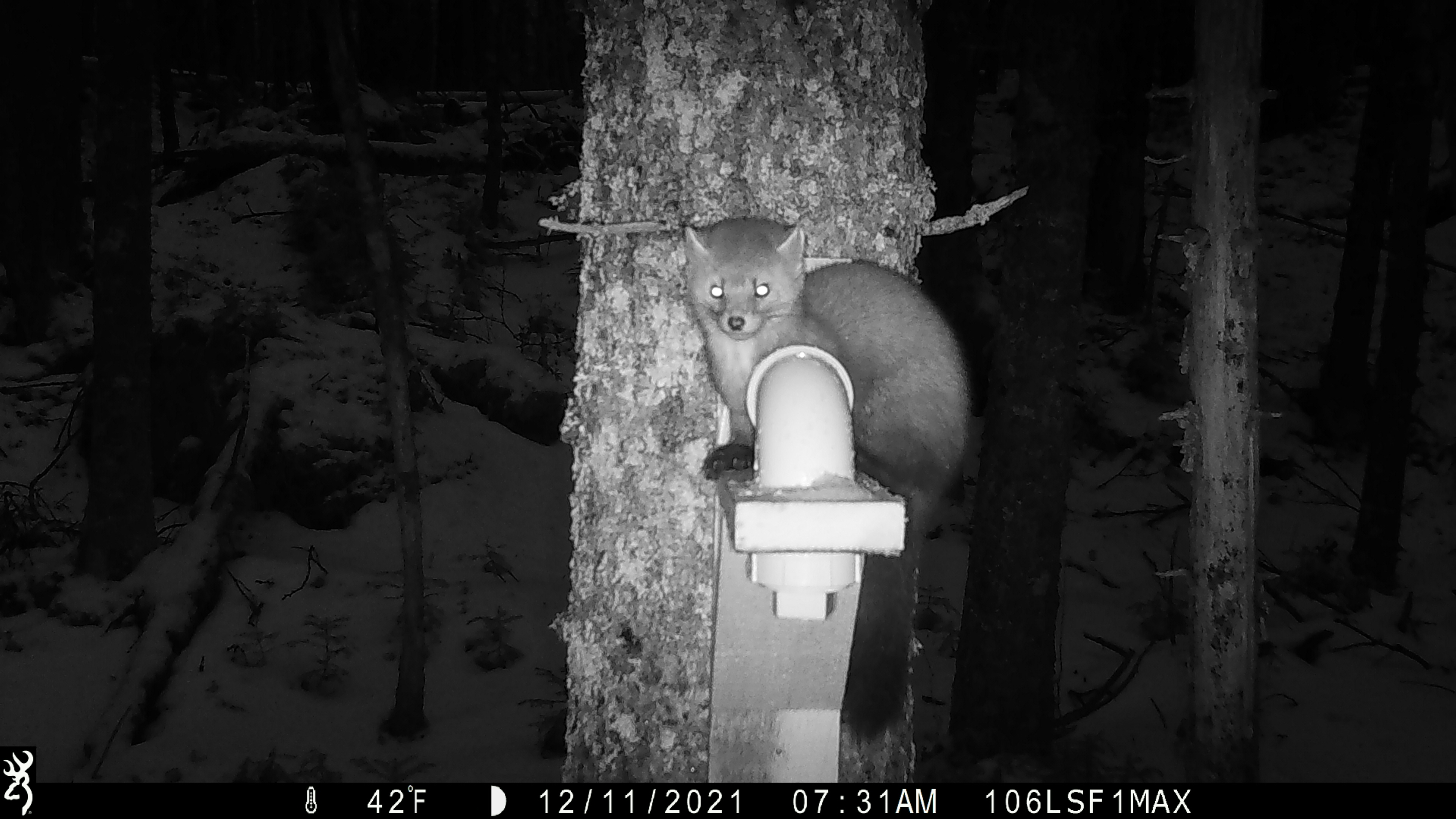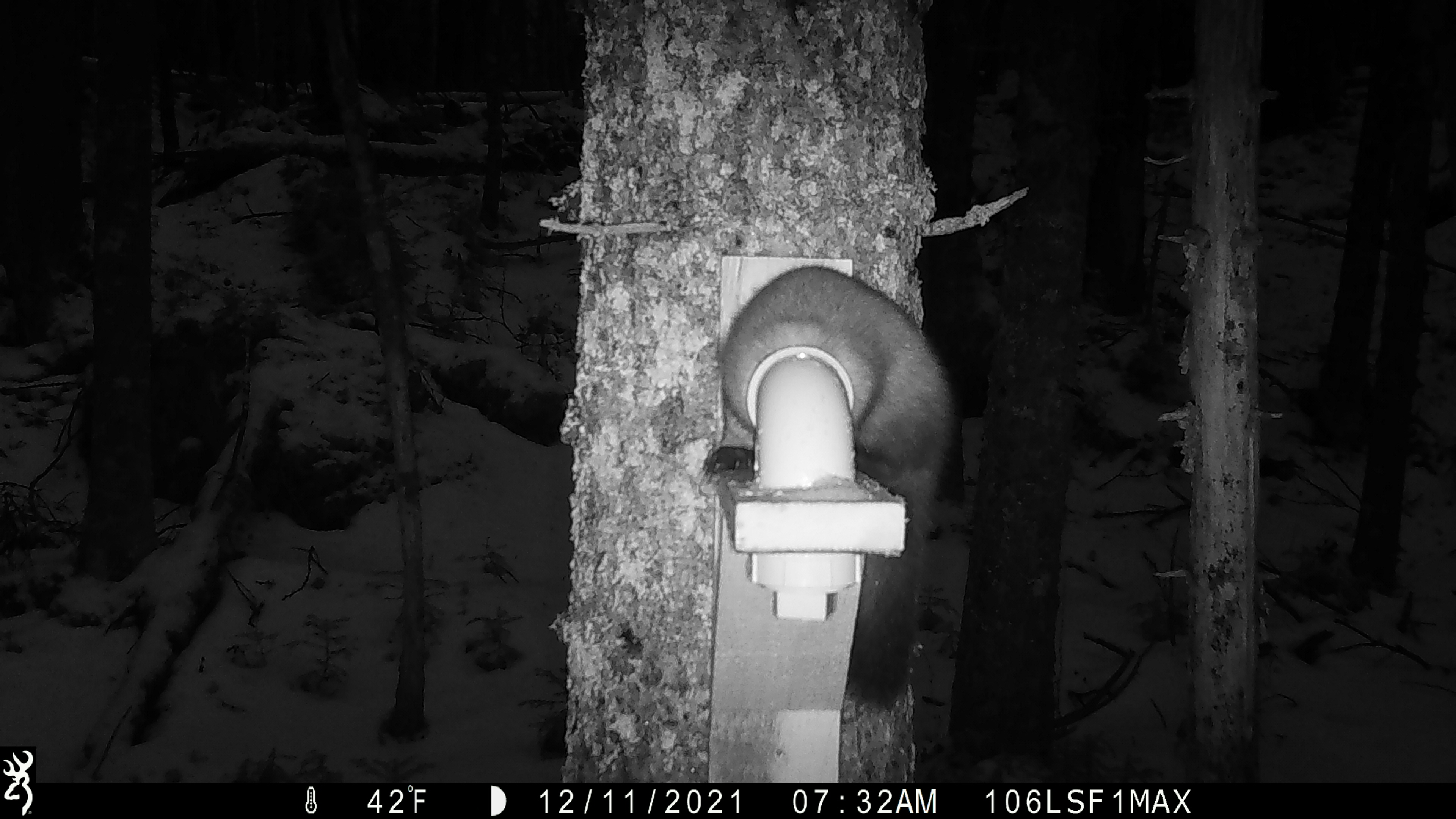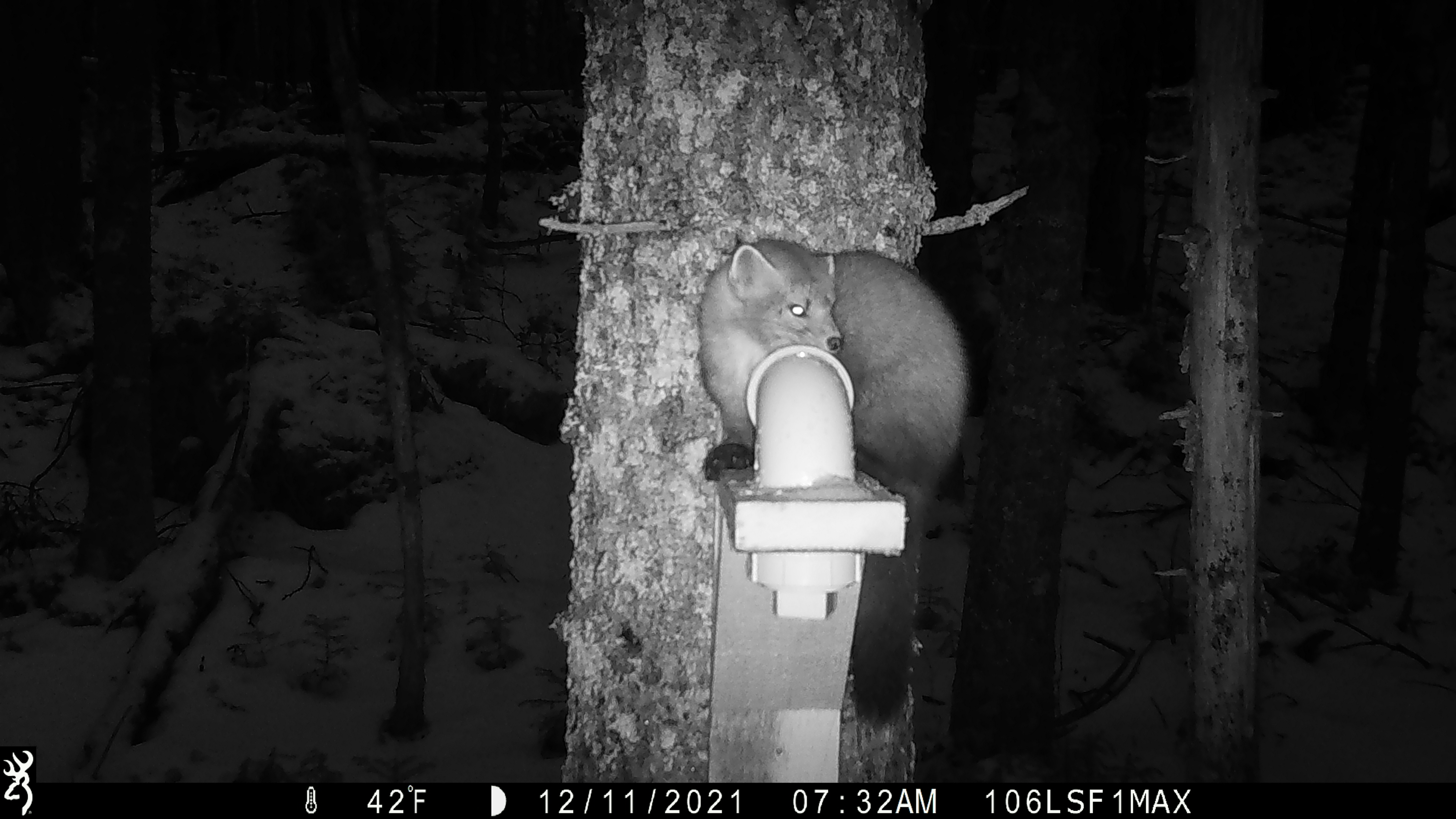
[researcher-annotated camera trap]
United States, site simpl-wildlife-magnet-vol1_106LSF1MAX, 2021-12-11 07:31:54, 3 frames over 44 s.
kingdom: Animalia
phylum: Chordata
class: Mammalia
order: Carnivora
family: Mustelidae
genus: Martes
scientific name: Martes americana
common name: american marten